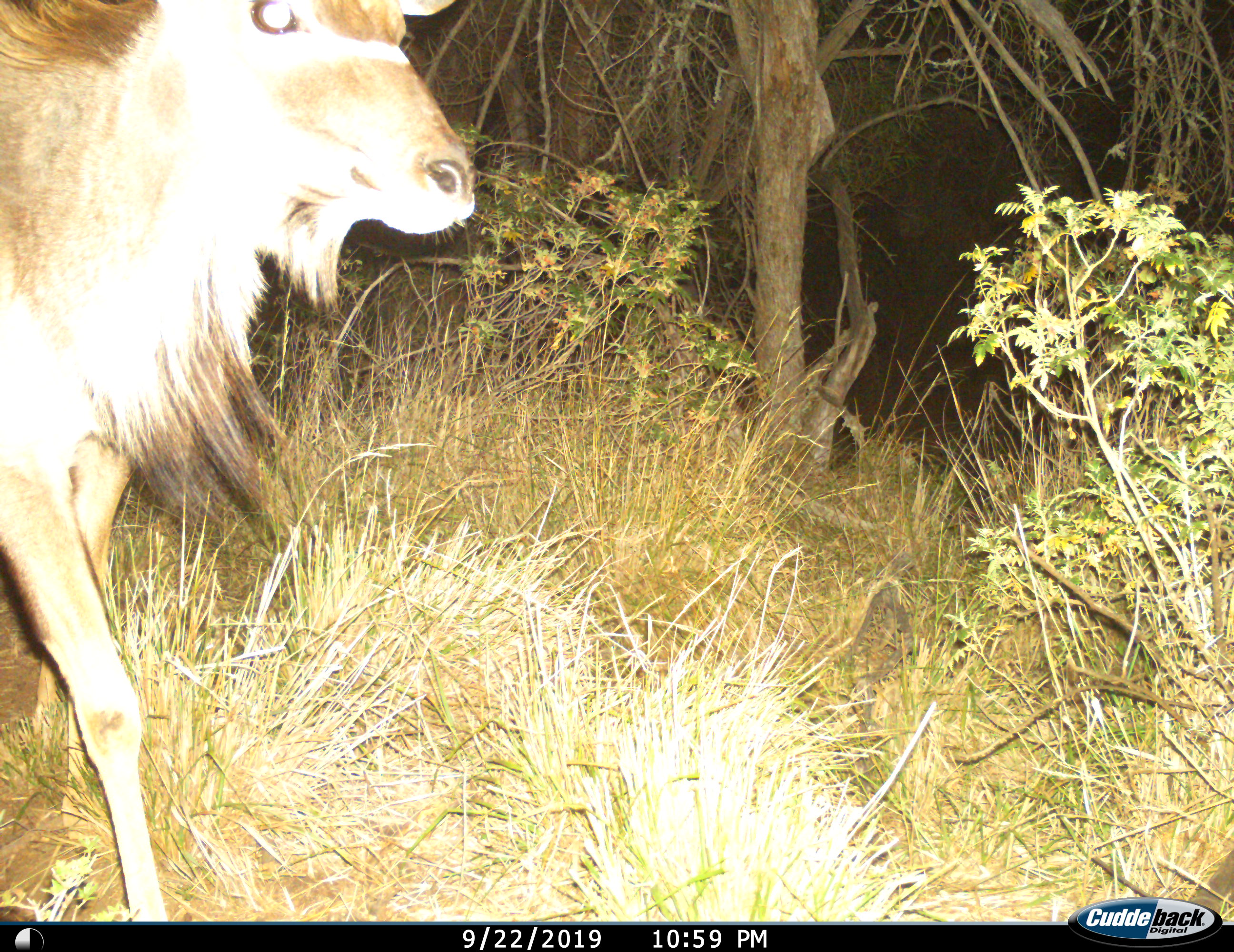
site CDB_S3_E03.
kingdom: Animalia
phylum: Chordata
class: Mammalia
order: Artiodactyla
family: Bovidae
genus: Tragelaphus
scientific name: Tragelaphus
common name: kudu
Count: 1.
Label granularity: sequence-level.